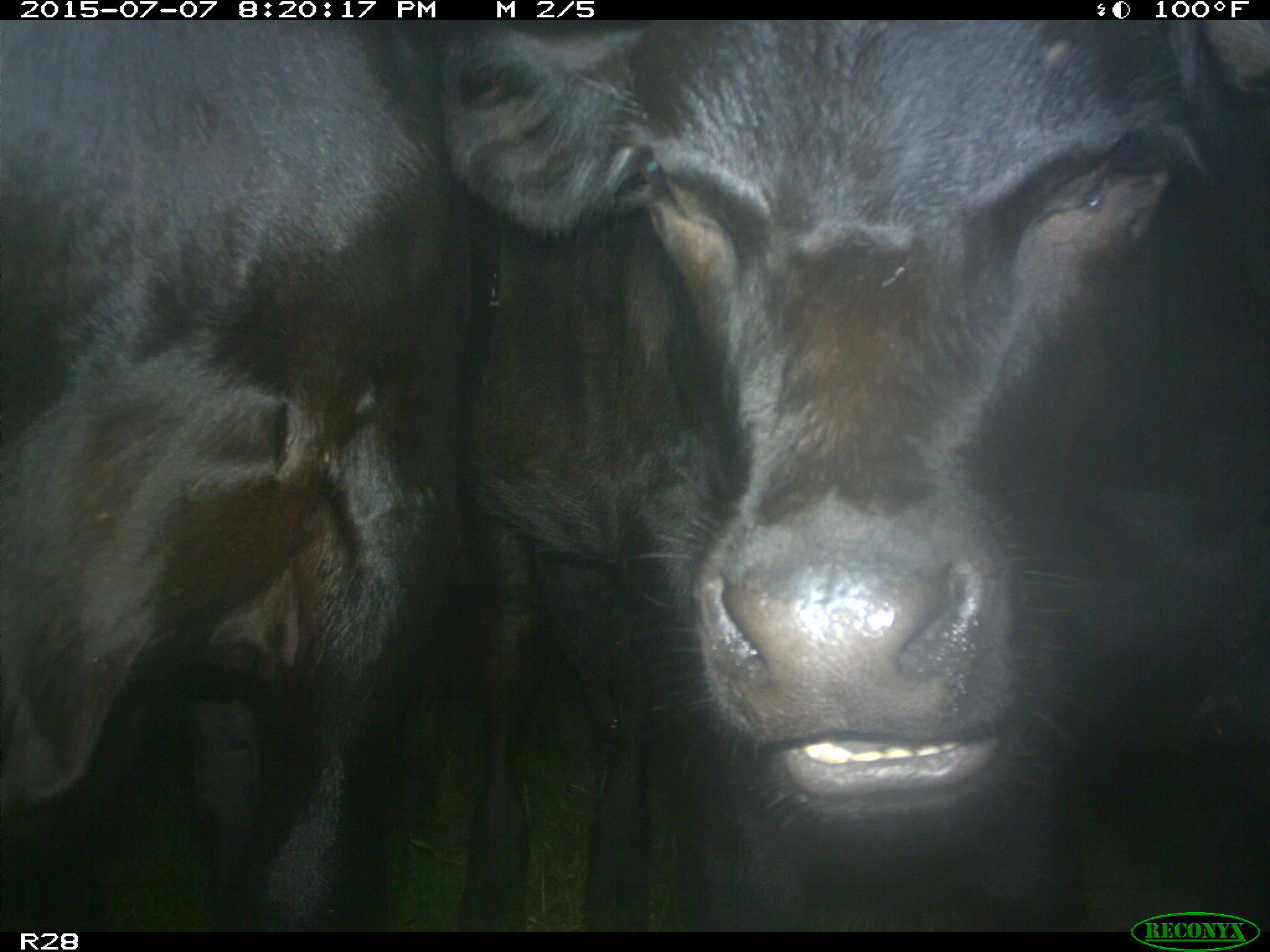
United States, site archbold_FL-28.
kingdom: Animalia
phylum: Chordata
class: Mammalia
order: Artiodactyla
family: Bovidae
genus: Bos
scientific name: Bos taurus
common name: domestic cow